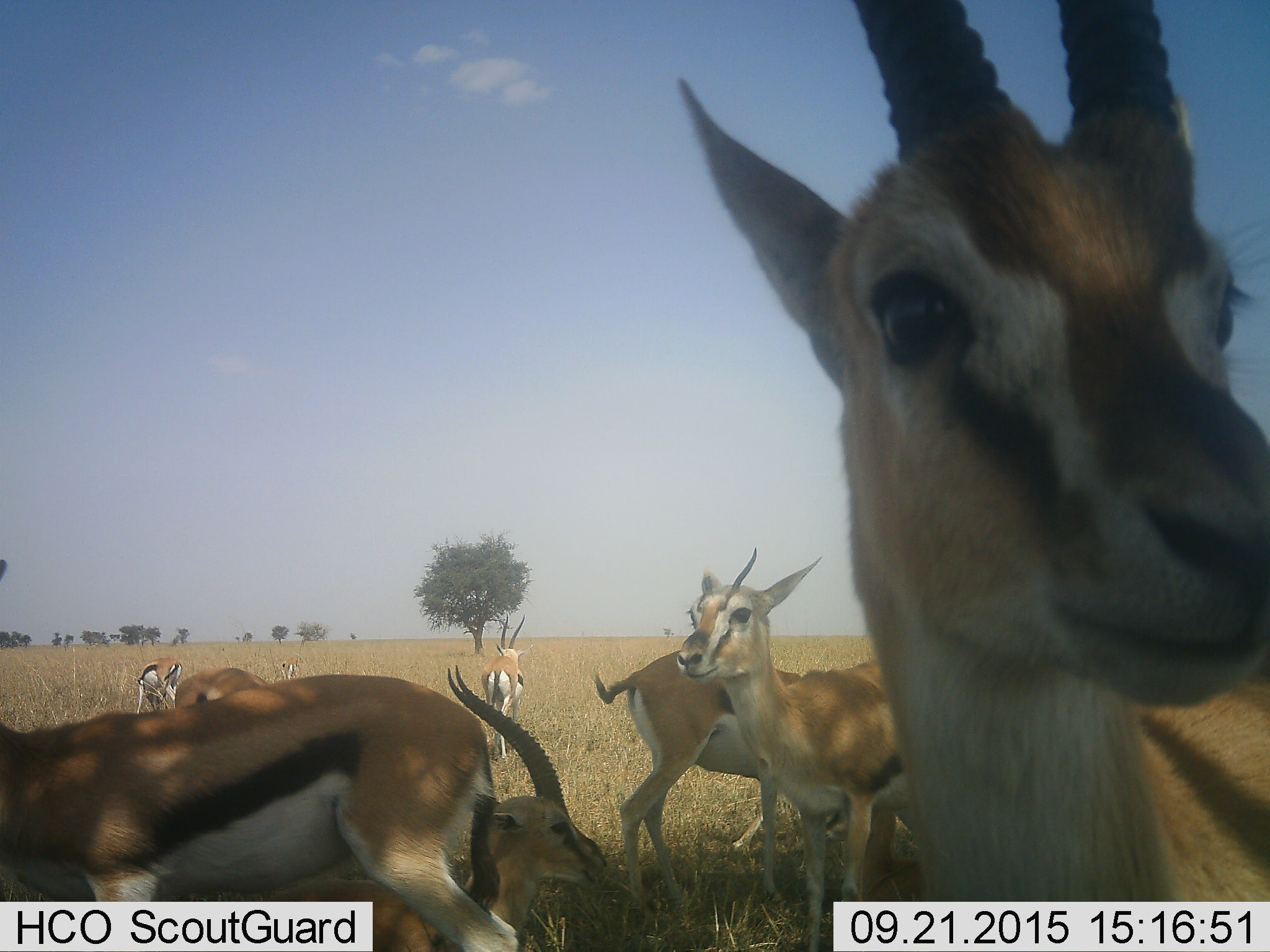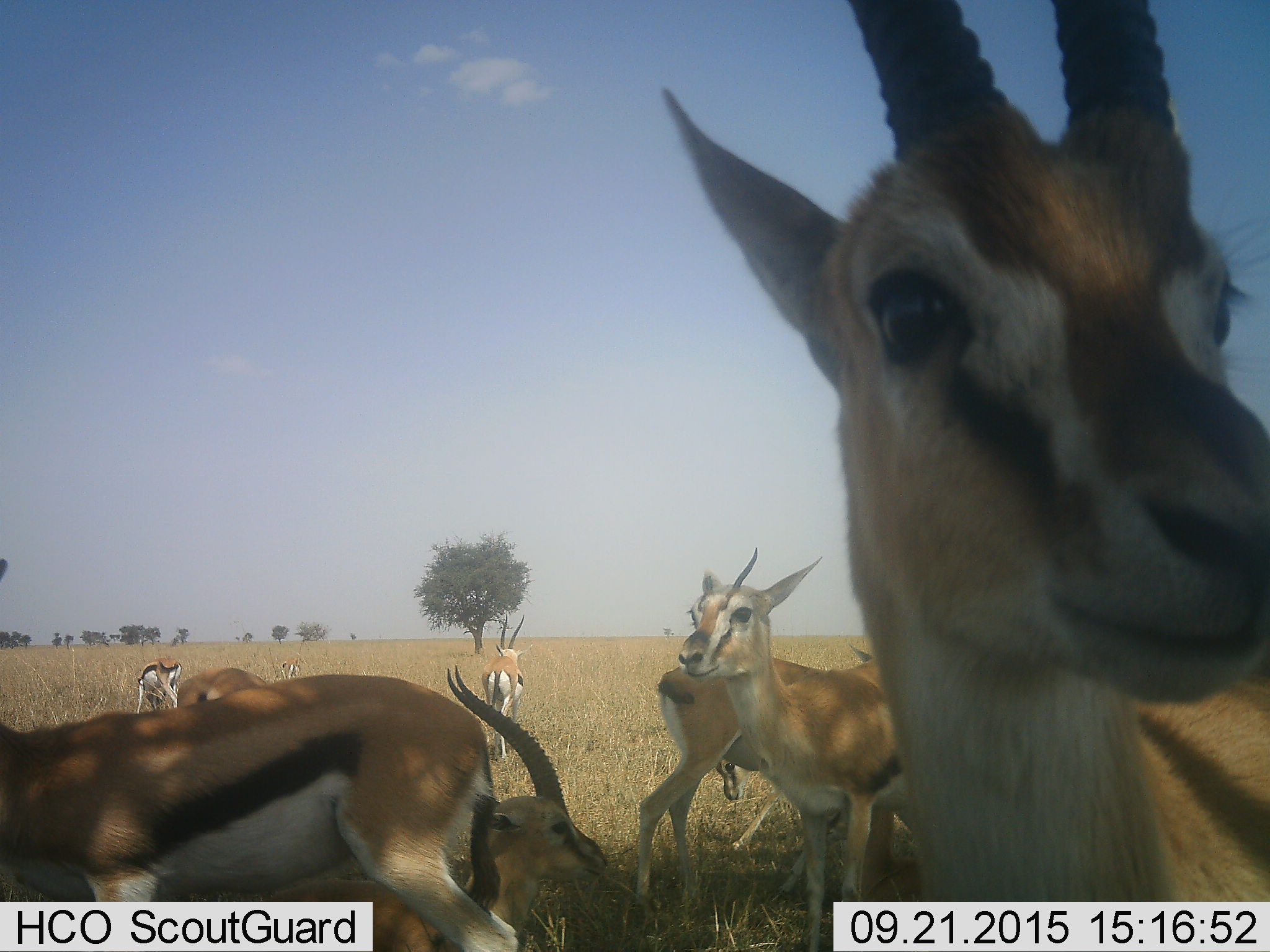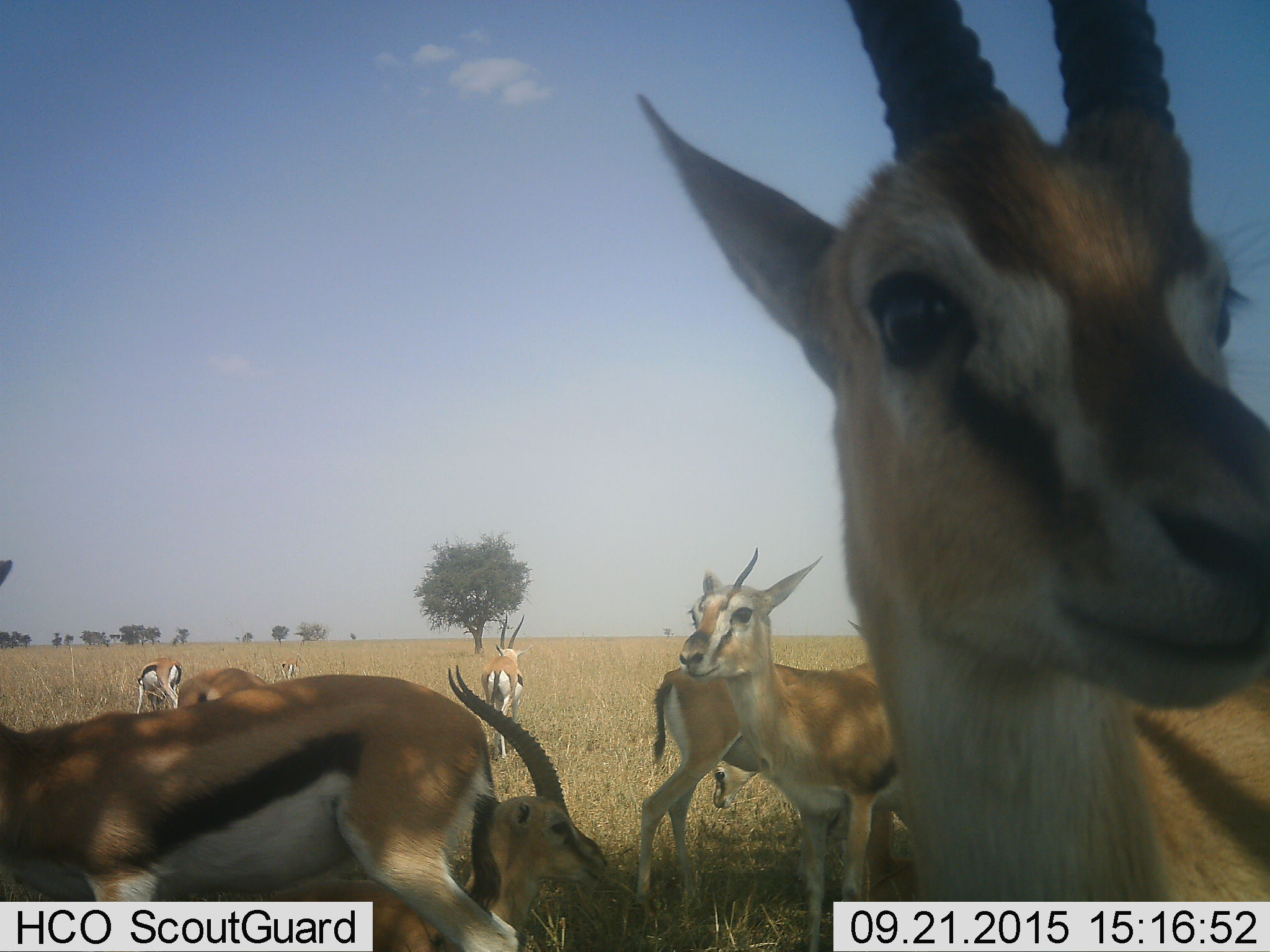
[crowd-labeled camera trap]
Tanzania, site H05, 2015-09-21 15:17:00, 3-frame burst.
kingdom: Animalia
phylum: Chordata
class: Mammalia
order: Artiodactyla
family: Bovidae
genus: Eudorcas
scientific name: Eudorcas thomsonii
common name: thomson's gazelle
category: gazellethomsons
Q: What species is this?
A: Gazellethomsons (thomson's gazelle) (Eudorcas thomsonii).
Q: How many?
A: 9.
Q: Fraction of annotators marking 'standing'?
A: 91%.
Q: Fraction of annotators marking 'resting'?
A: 27%.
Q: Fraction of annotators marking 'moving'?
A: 64%.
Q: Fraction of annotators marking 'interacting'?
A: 18%.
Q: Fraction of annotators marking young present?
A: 55%.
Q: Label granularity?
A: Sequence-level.